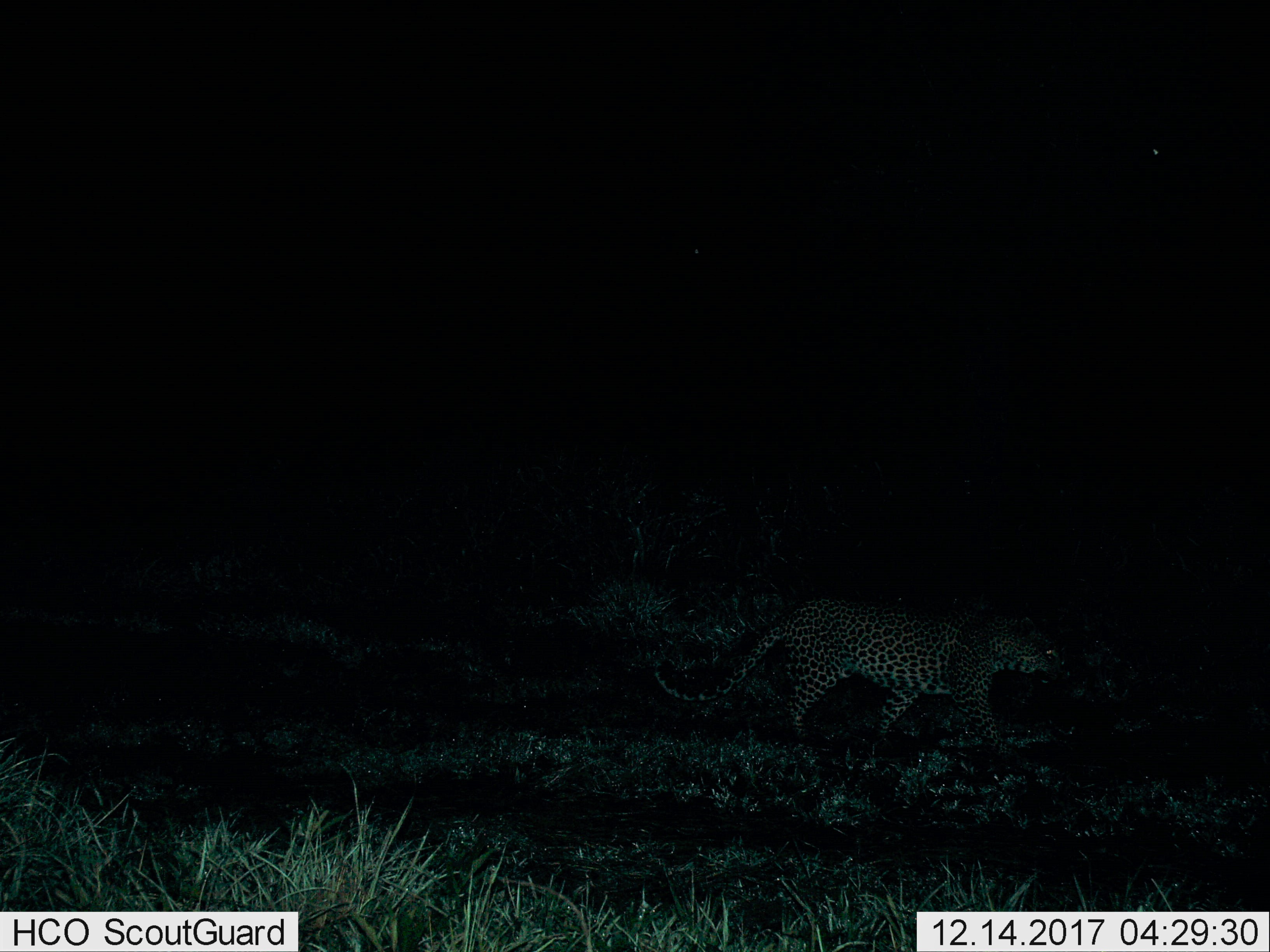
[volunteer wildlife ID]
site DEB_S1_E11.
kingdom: Animalia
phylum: Chordata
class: Mammalia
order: Carnivora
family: Felidae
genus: Panthera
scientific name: Panthera pardus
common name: leopard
Leopard (Panthera pardus), count 1. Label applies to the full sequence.